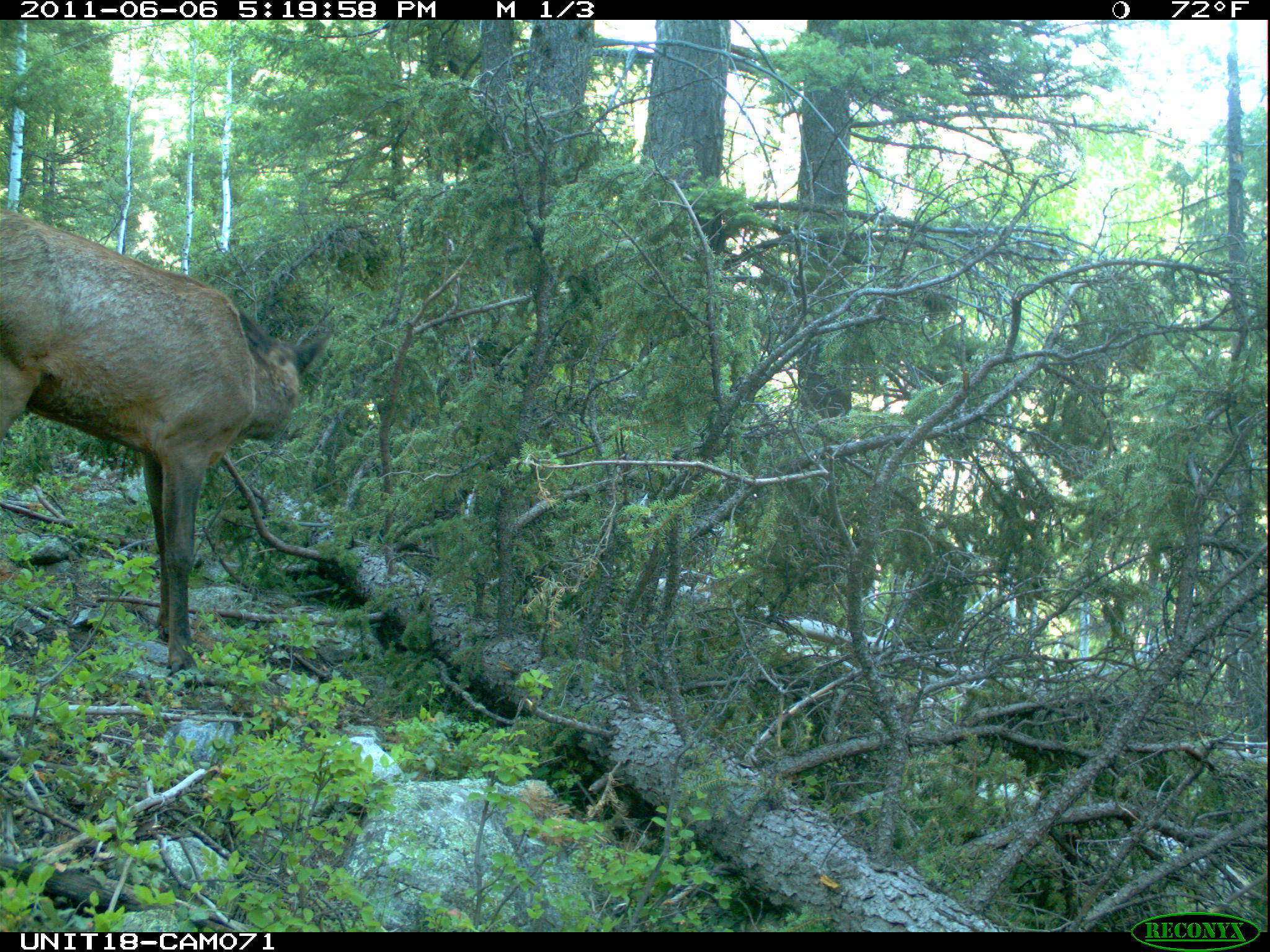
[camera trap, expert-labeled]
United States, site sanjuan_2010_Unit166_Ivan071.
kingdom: Animalia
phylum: Chordata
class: Mammalia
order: Artiodactyla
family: Cervidae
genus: Cervus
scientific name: Cervus elaphus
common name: red deer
Cervus elaphus (red deer).